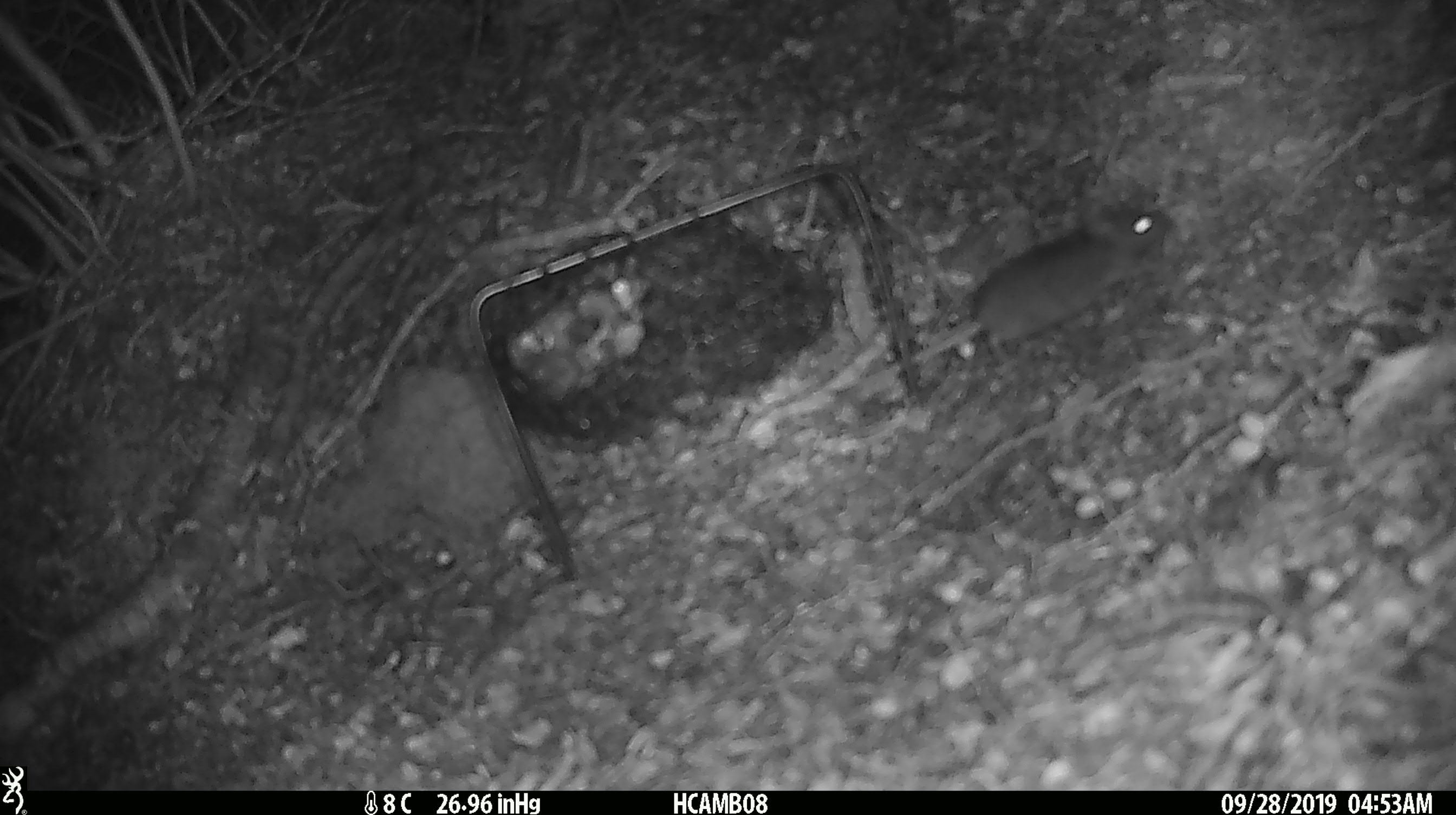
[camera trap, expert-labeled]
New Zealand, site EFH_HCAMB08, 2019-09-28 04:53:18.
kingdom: Animalia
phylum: Chordata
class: Mammalia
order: Rodentia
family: Muridae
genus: Mus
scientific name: Mus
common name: mouse